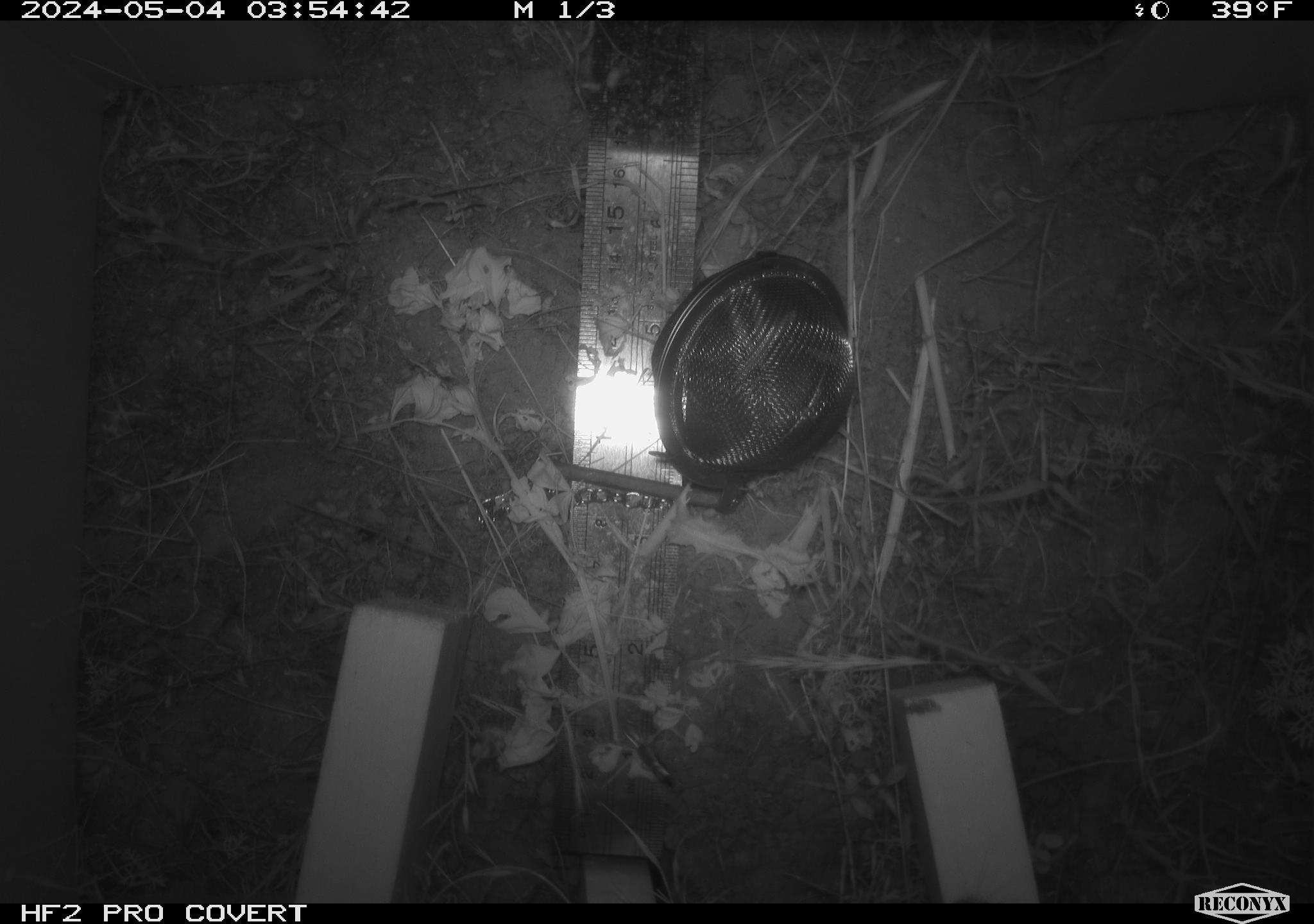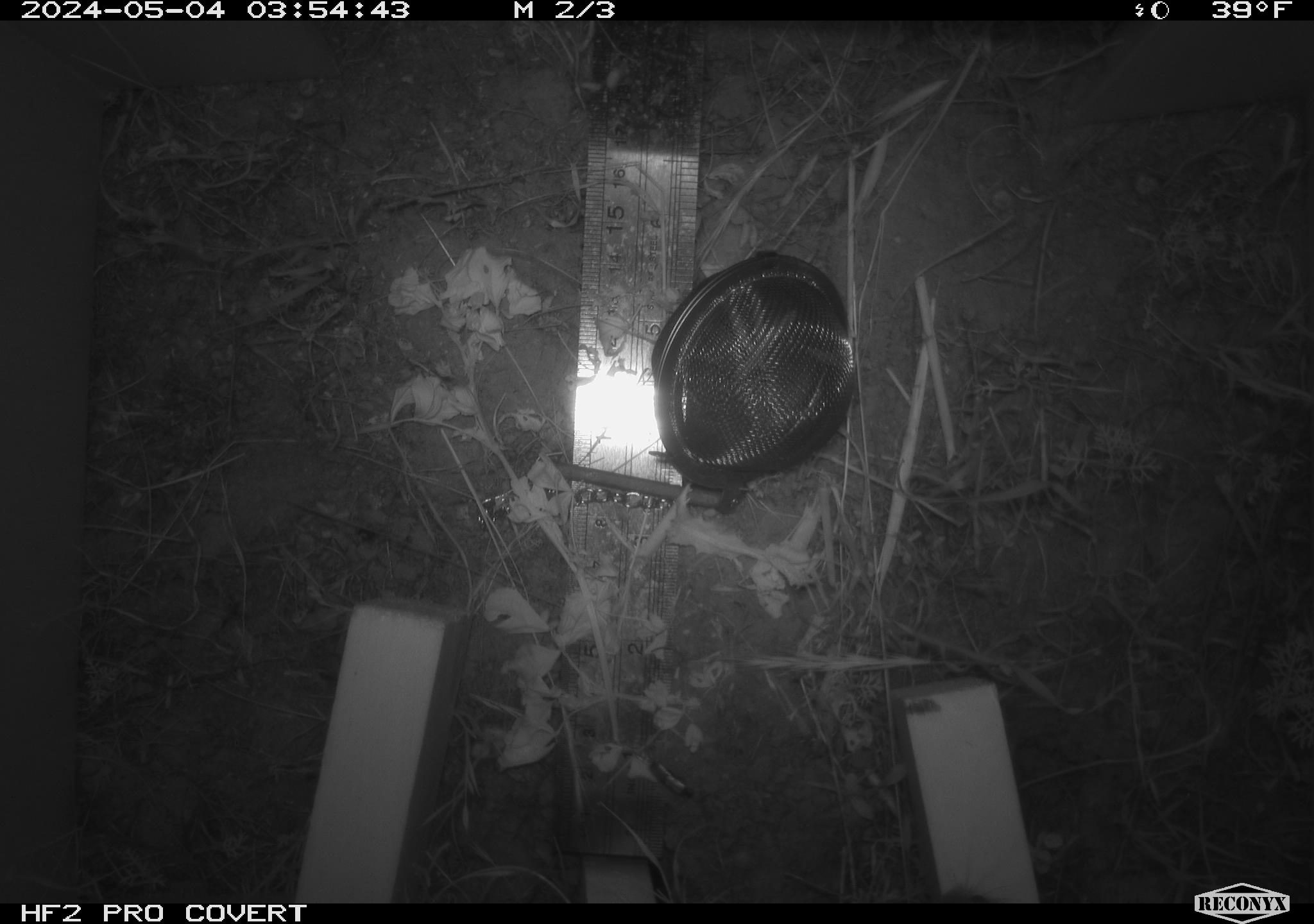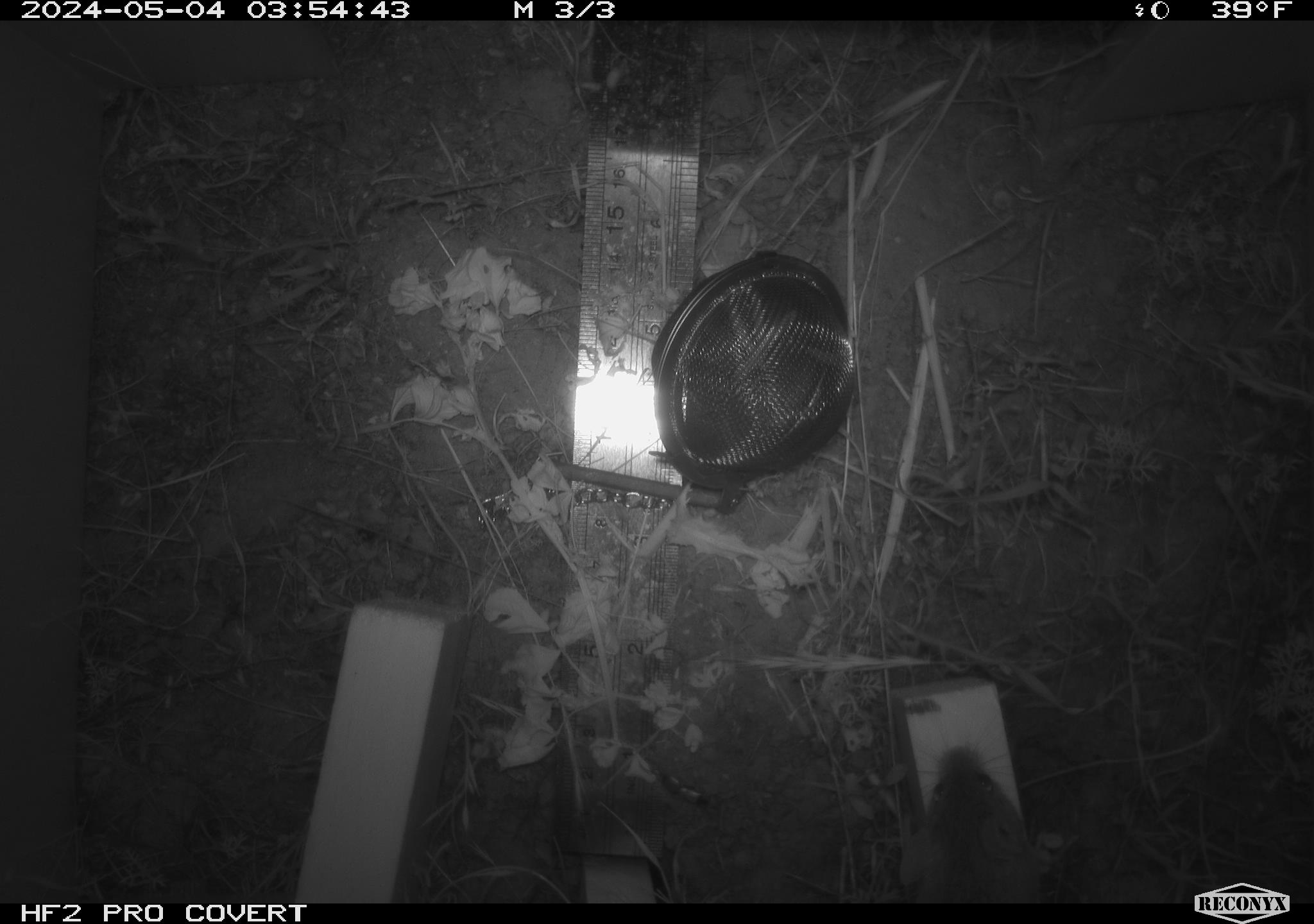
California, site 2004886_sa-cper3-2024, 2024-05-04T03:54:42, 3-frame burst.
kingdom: Animalia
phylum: Chordata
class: Mammalia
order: Rodentia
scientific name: Rodentia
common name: rodent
Rodent (Rodentia).